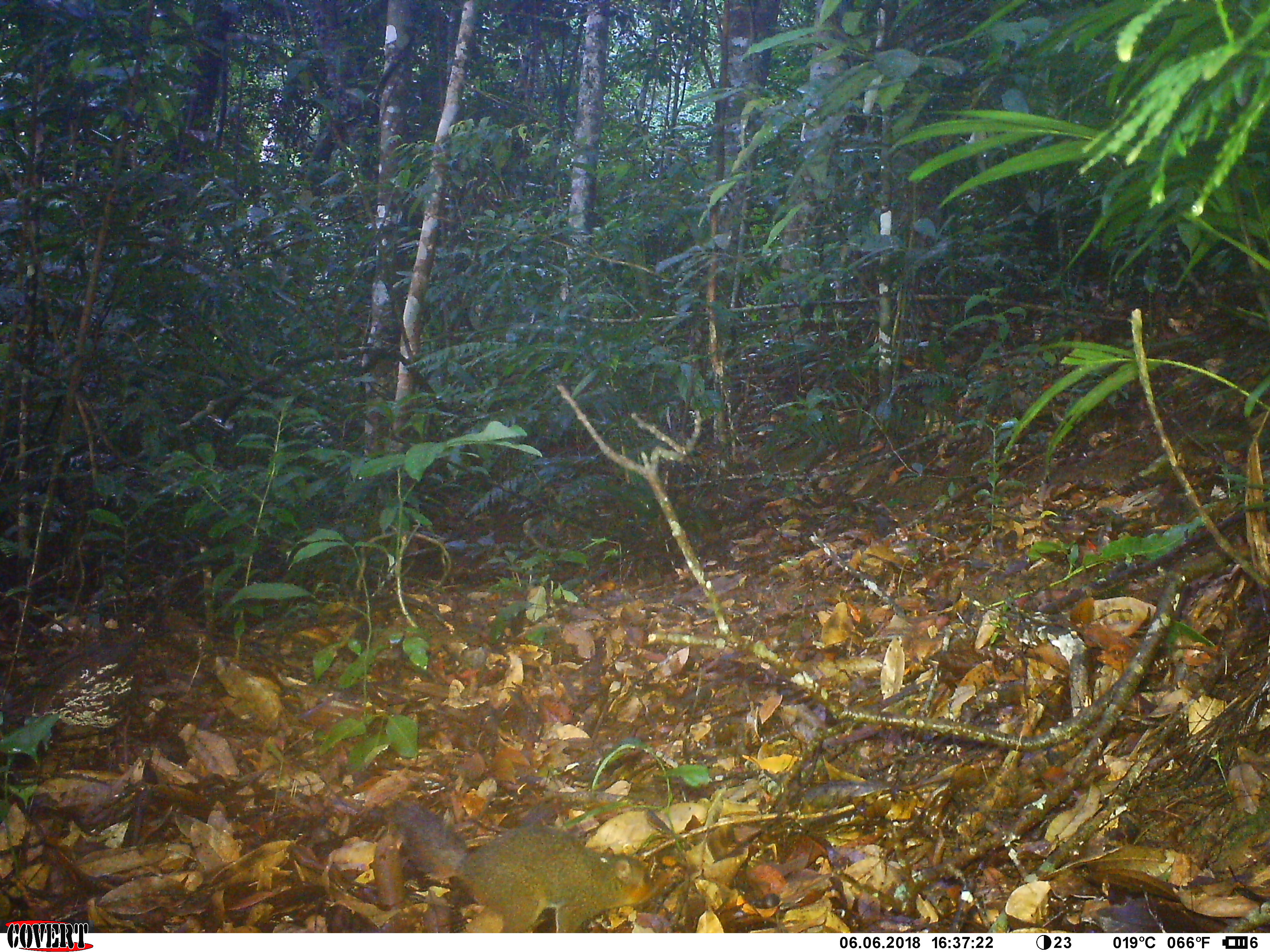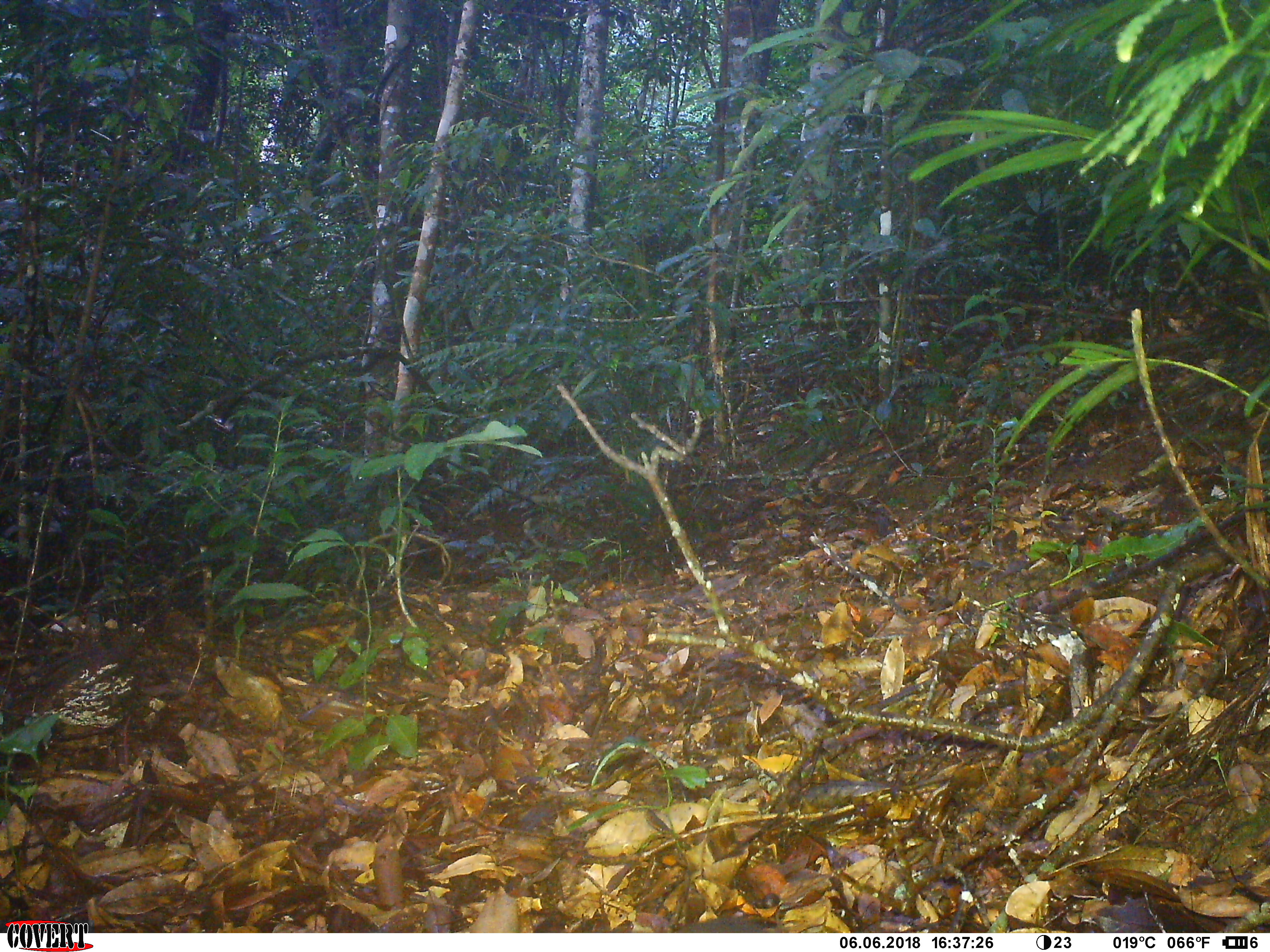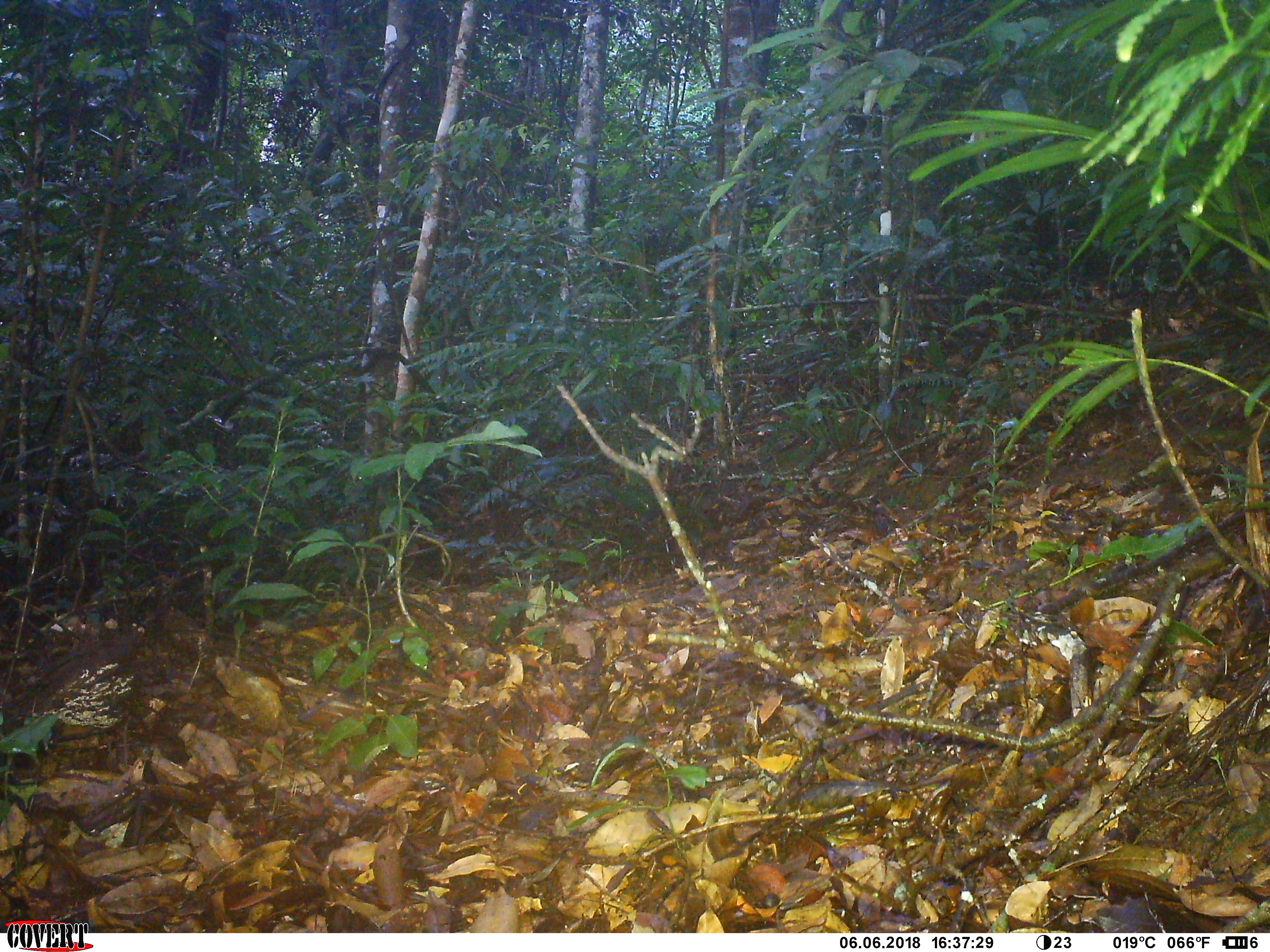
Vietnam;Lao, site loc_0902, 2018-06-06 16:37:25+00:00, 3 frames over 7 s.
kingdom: Animalia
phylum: Chordata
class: Mammalia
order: Rodentia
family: Sciuridae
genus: Dremomys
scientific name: Dremomys rufigenis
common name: red-cheeked squirrel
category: red cheeked squirrel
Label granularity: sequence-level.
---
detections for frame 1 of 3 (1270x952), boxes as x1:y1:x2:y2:
red cheeked squirrel: 386:794:662:933